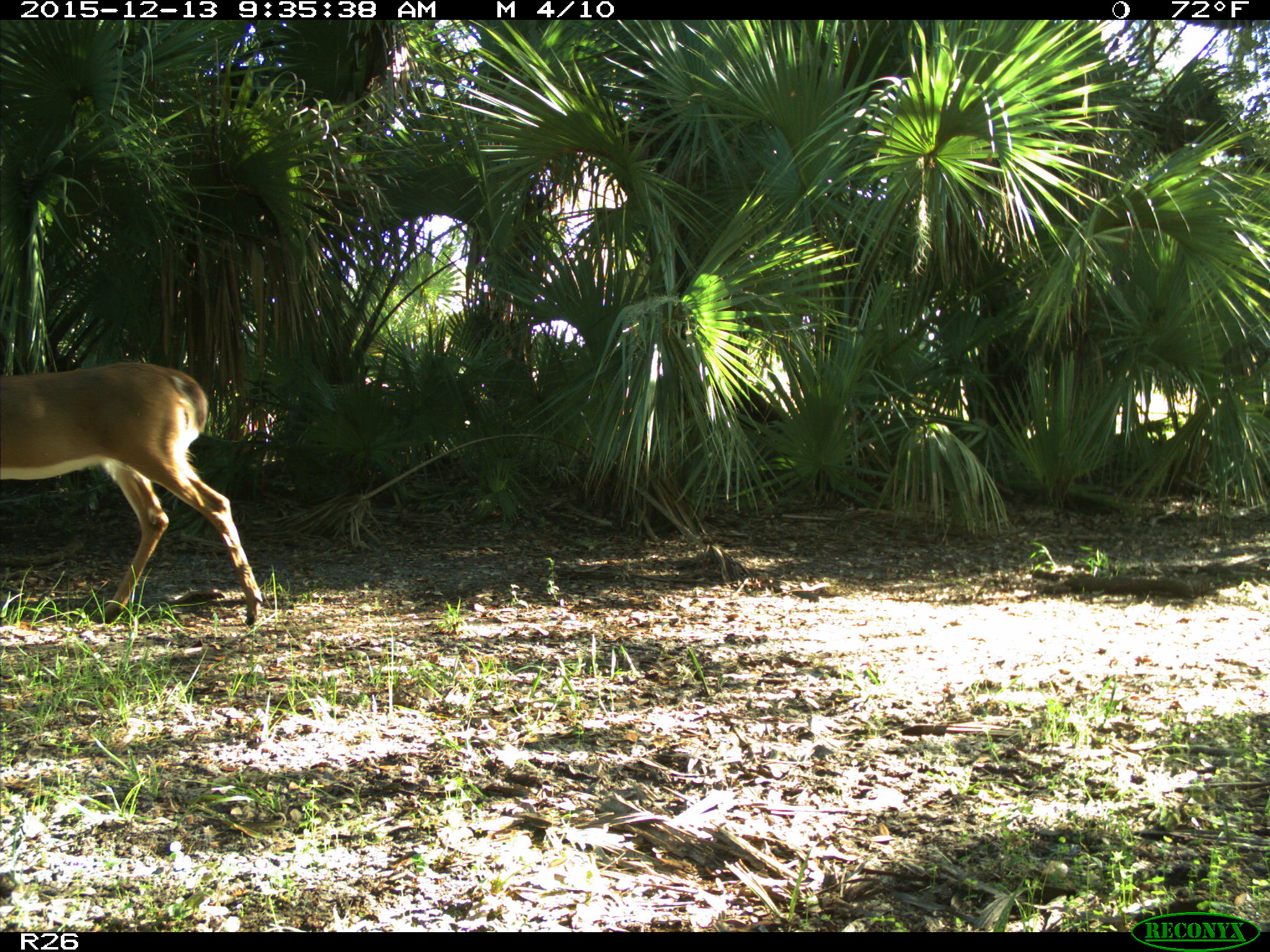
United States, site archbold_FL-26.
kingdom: Animalia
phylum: Chordata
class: Mammalia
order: Artiodactyla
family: Cervidae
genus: Odocoileus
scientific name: Odocoileus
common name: deer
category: unidentified deer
Unidentified deer (deer) (Odocoileus).